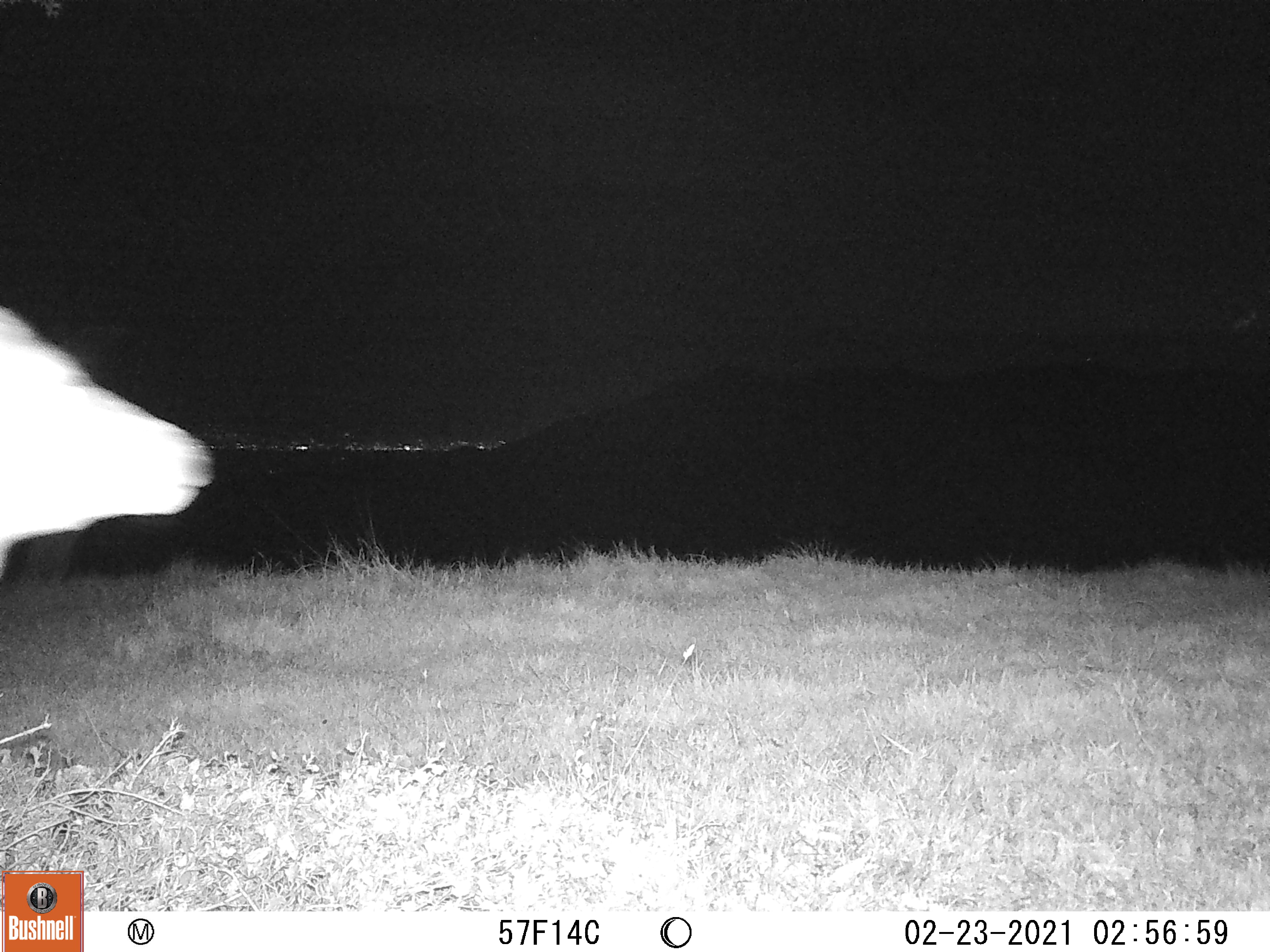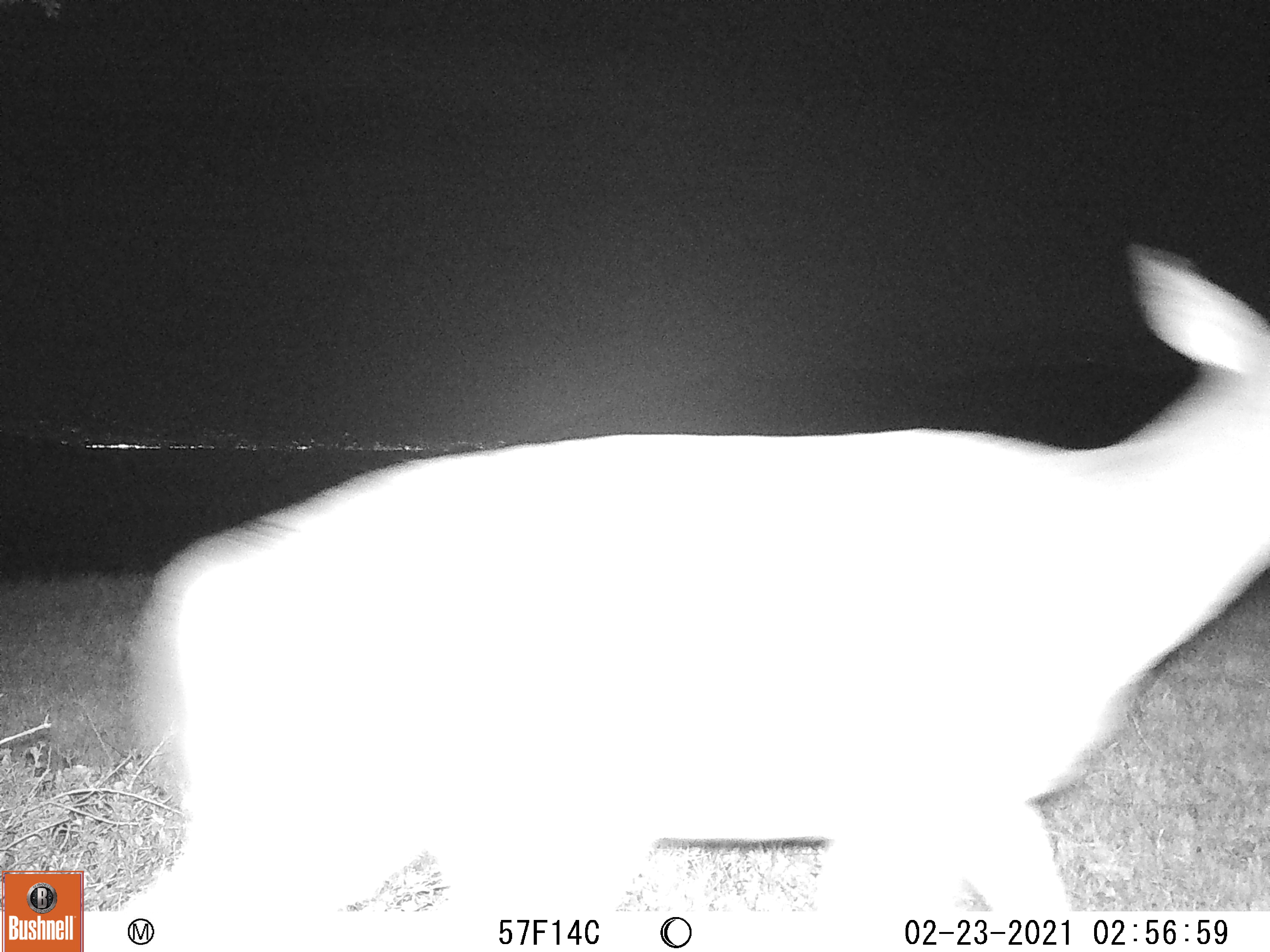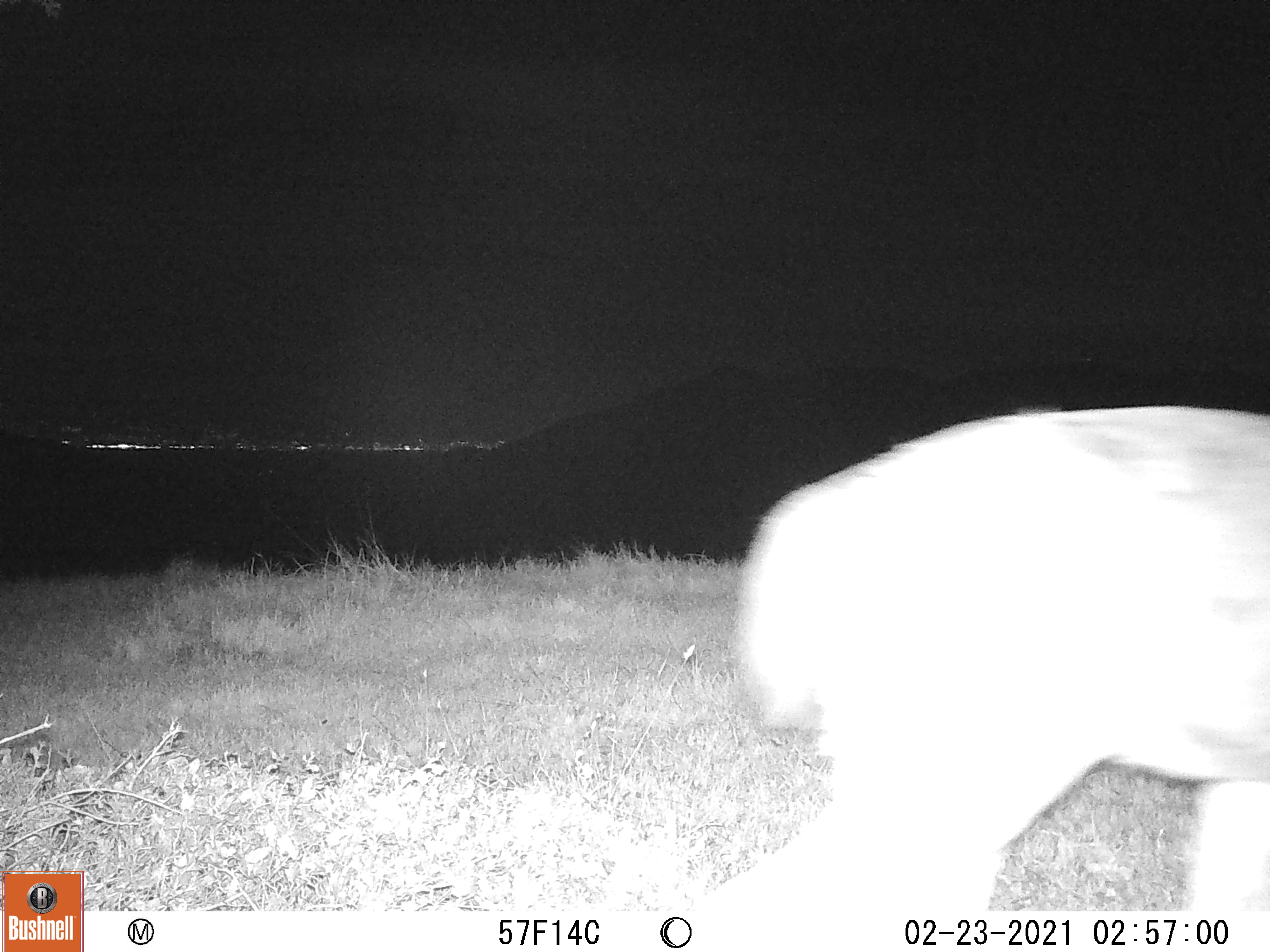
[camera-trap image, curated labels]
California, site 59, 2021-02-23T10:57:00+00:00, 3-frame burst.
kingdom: Animalia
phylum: Chordata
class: Mammalia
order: Artiodactyla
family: Cervidae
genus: Odocoileus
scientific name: Odocoileus hemionus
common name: mule deer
Mule deer (Odocoileus hemionus).